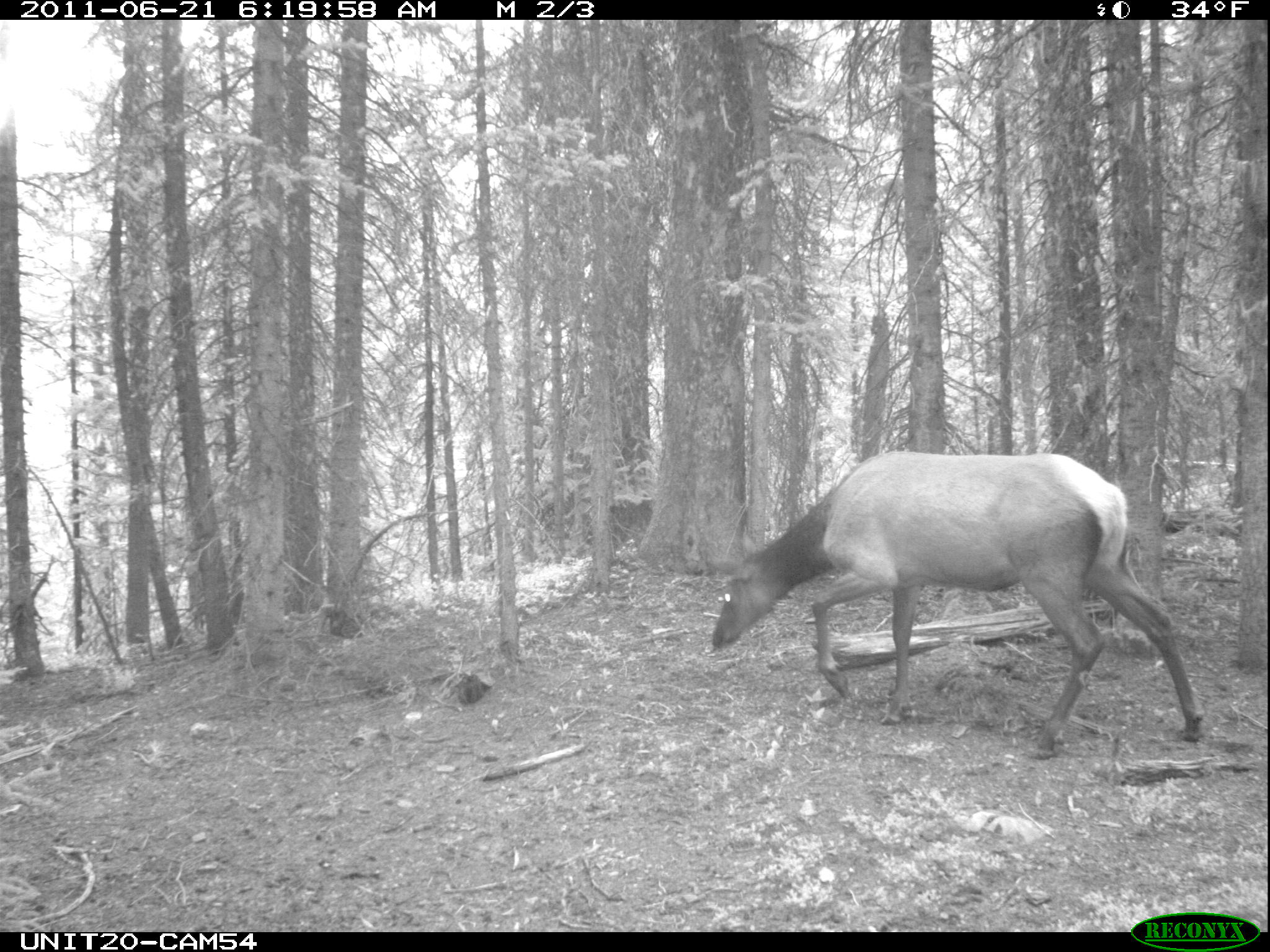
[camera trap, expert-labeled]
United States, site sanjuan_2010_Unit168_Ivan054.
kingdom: Animalia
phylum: Chordata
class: Mammalia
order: Artiodactyla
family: Cervidae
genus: Cervus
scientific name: Cervus elaphus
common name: red deer